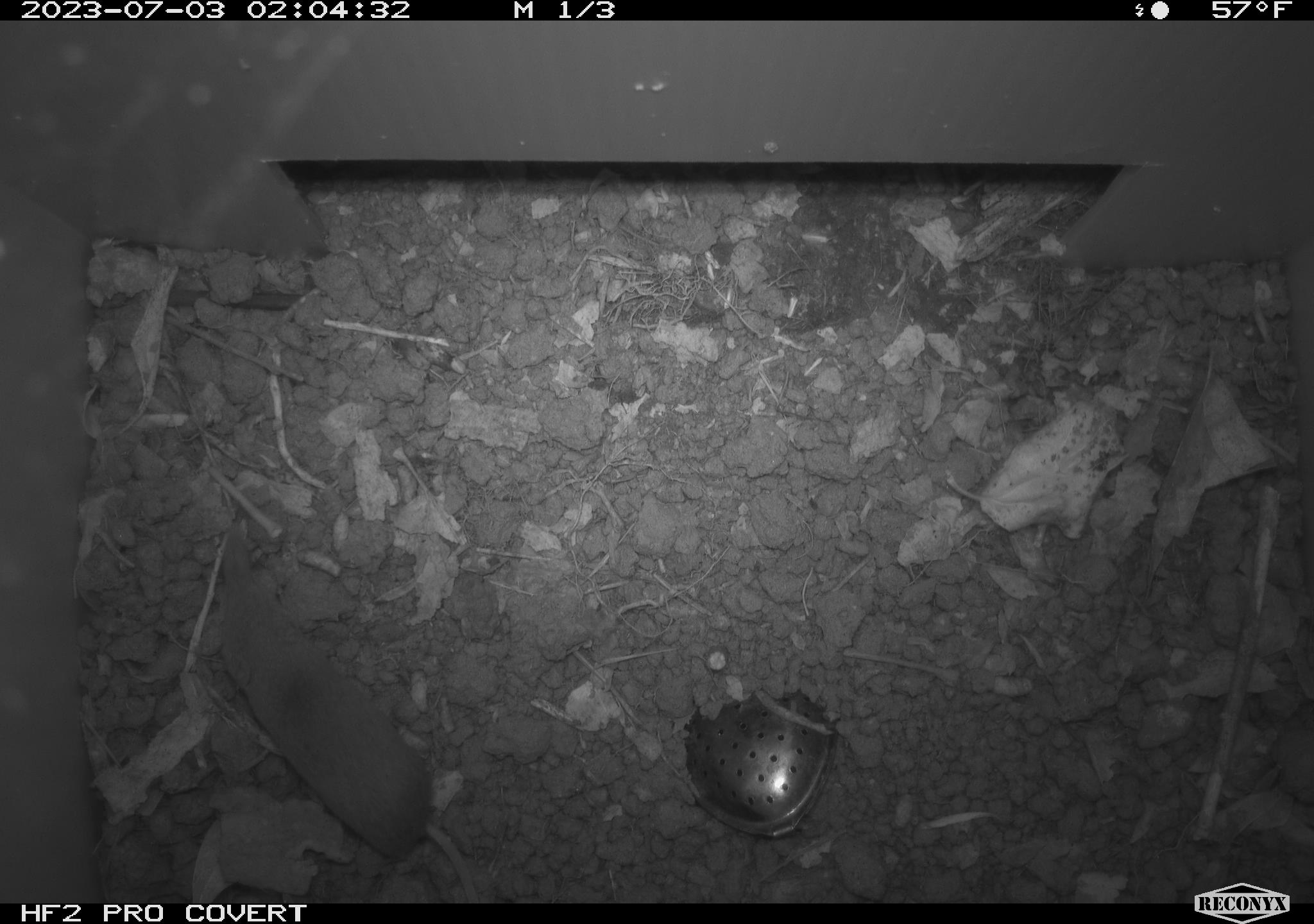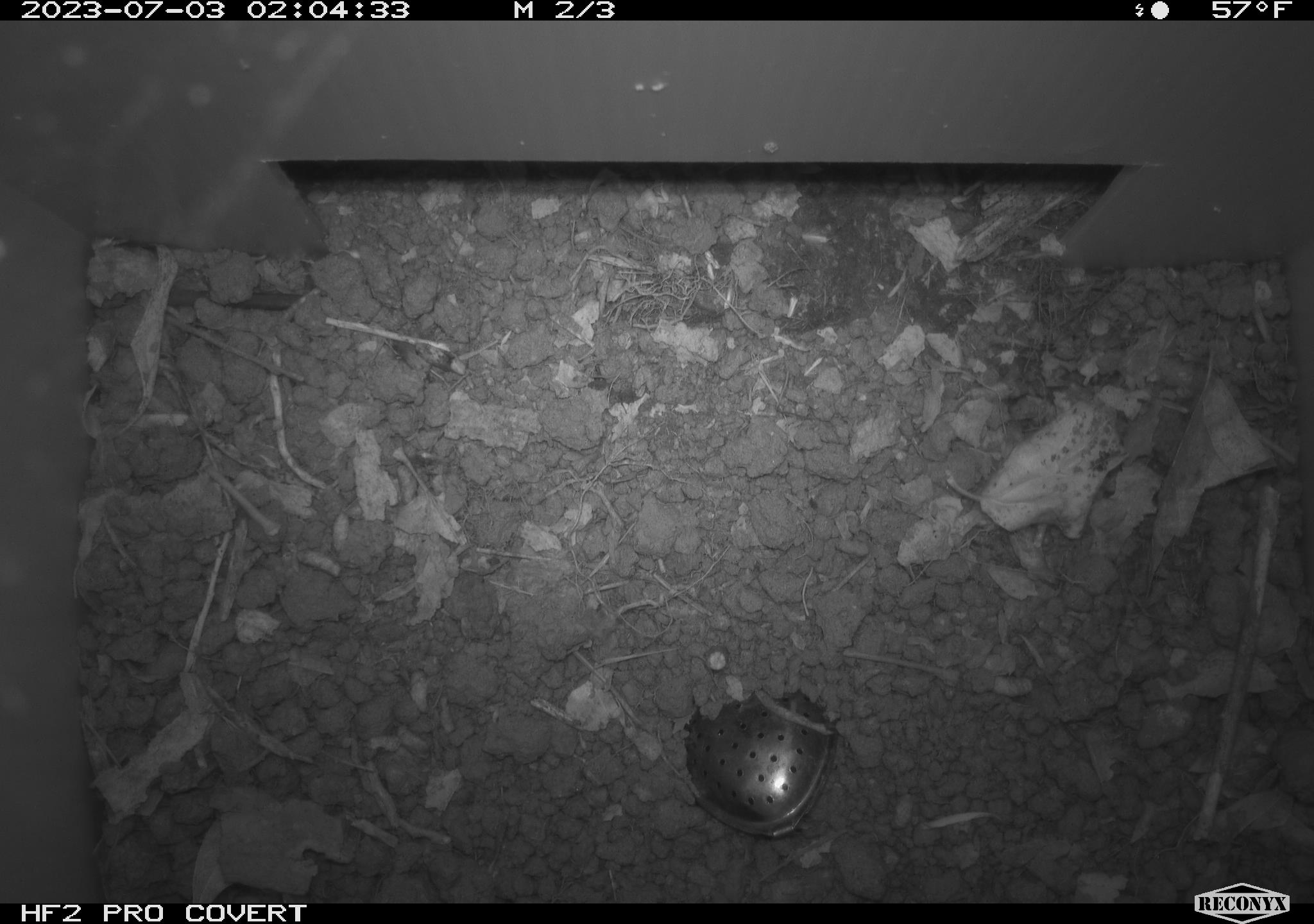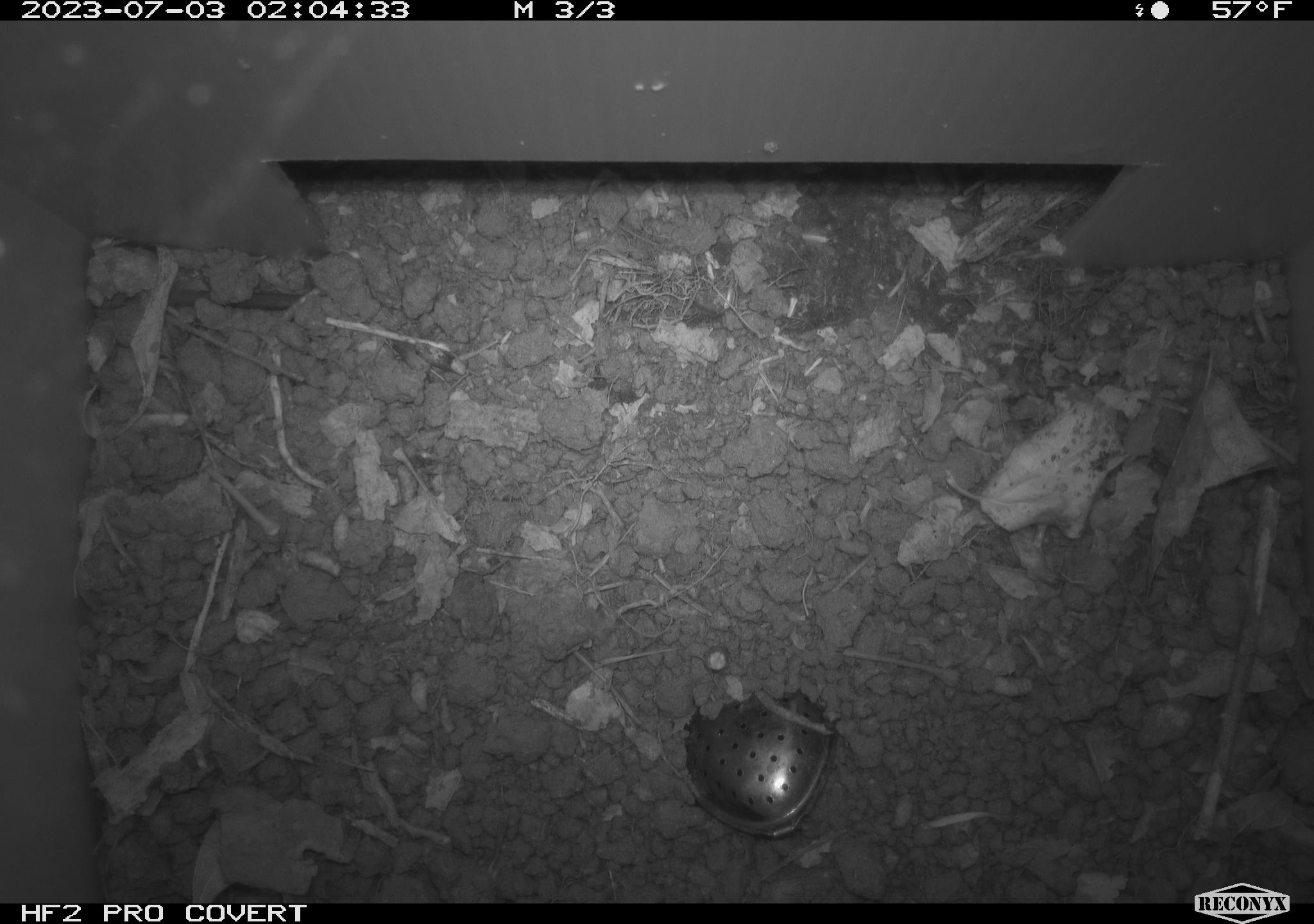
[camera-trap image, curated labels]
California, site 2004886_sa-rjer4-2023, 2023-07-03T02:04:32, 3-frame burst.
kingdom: Animalia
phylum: Chordata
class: Mammalia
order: Eulipotyphla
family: Soricidae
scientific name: Soricidae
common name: shrews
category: soricidae family